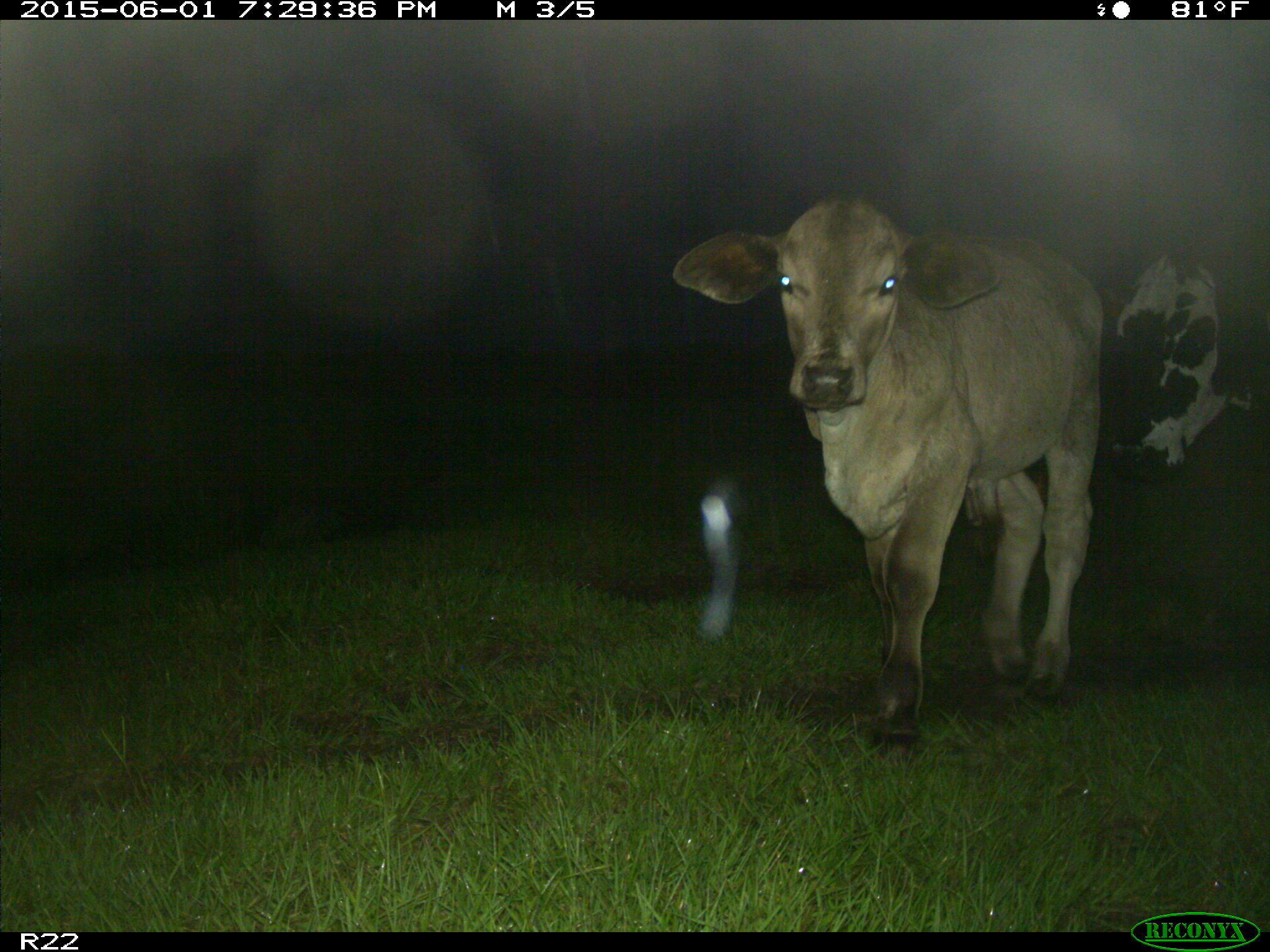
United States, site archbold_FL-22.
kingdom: Animalia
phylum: Chordata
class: Mammalia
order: Artiodactyla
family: Bovidae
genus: Bos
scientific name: Bos taurus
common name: domestic cow